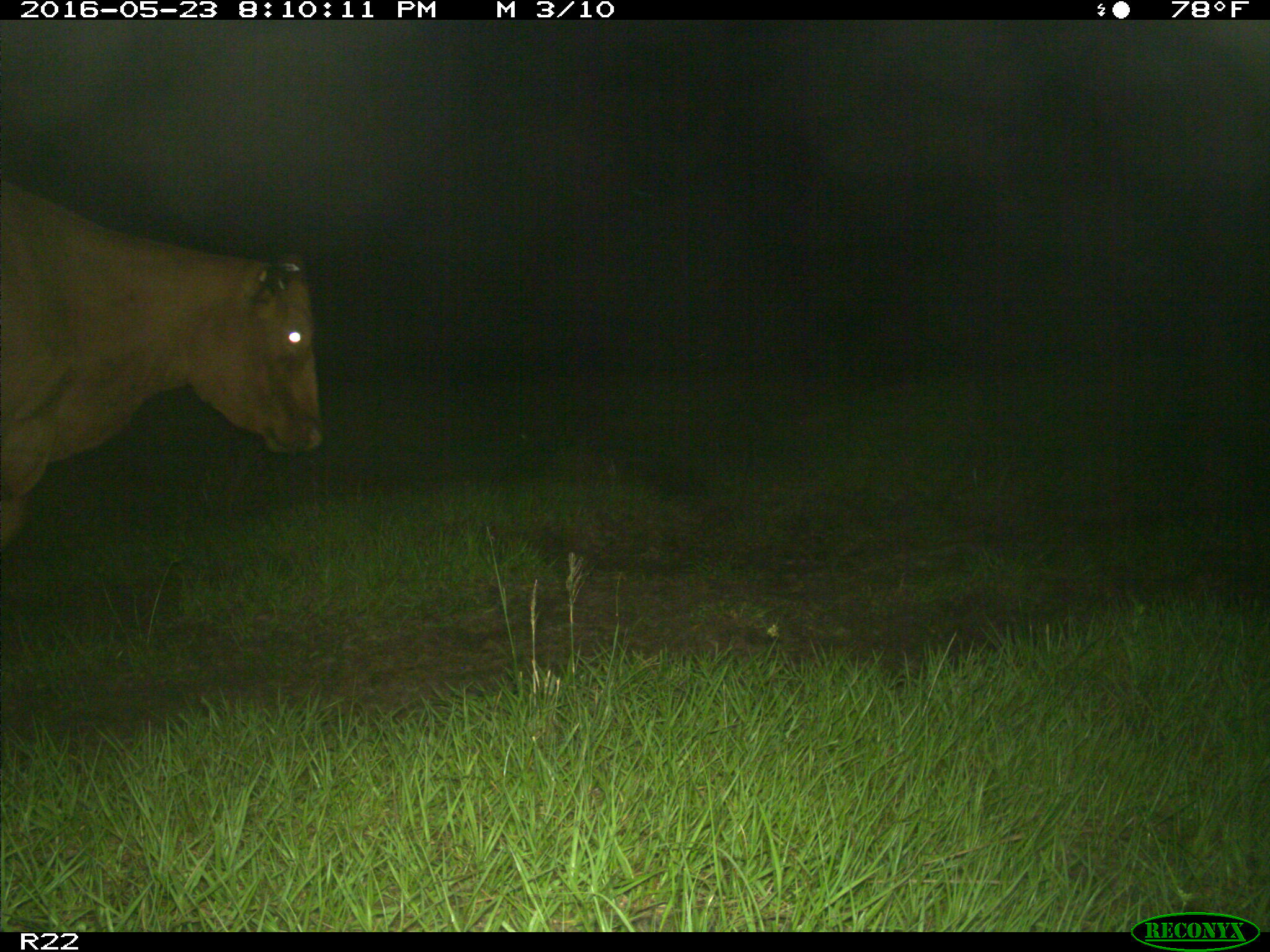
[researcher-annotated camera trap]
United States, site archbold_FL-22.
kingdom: Animalia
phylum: Chordata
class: Mammalia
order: Artiodactyla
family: Bovidae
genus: Bos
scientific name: Bos taurus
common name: domestic cow